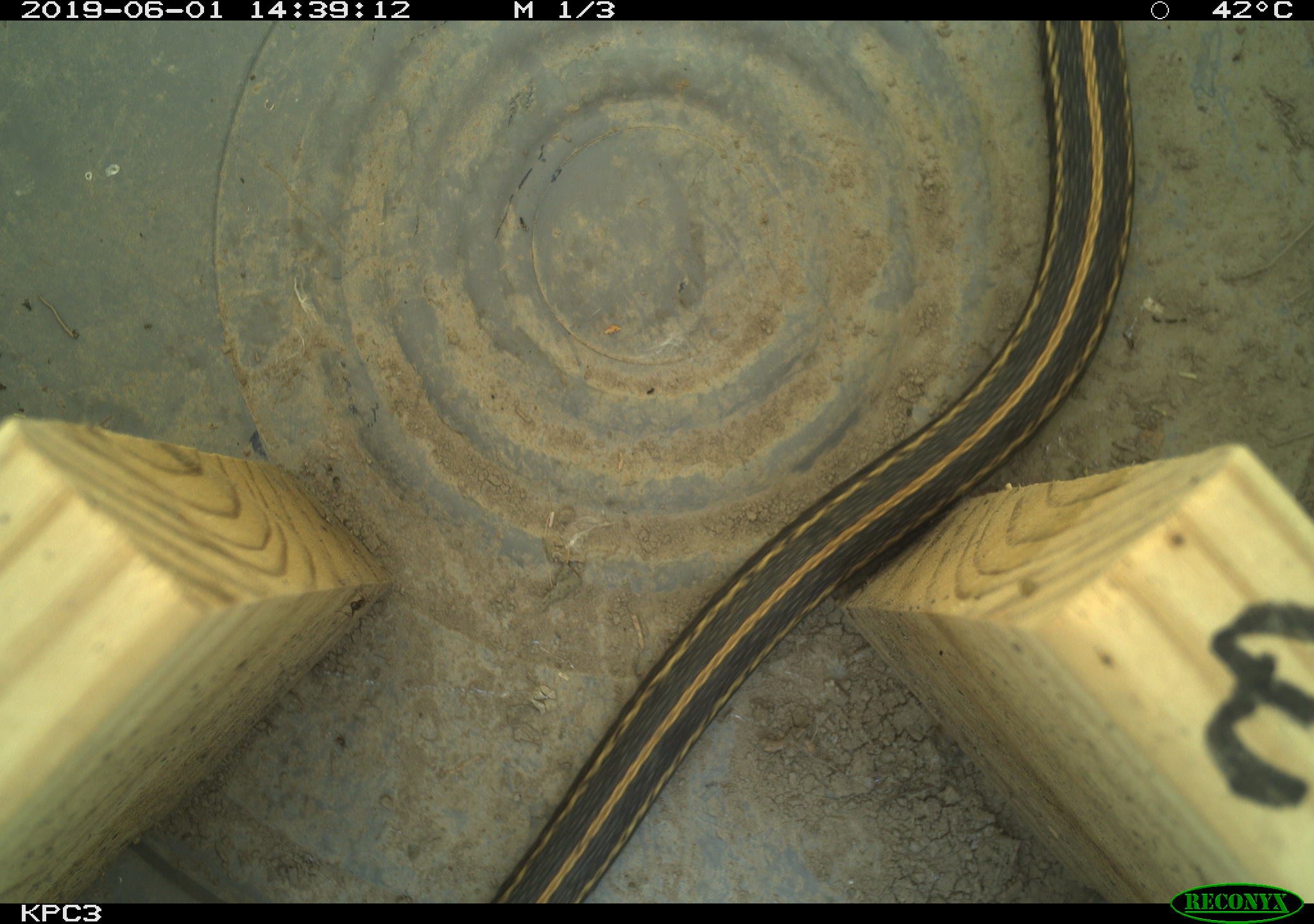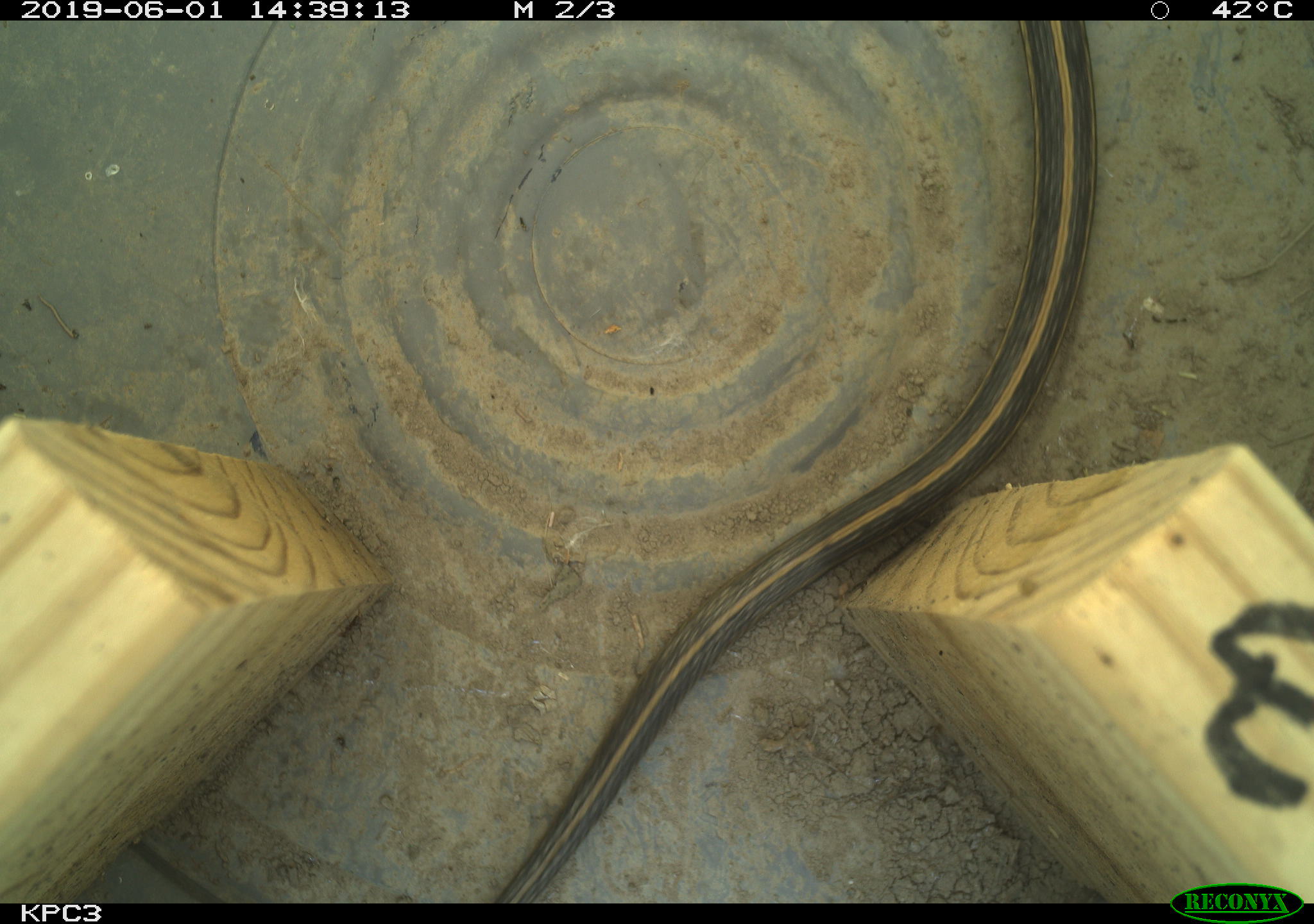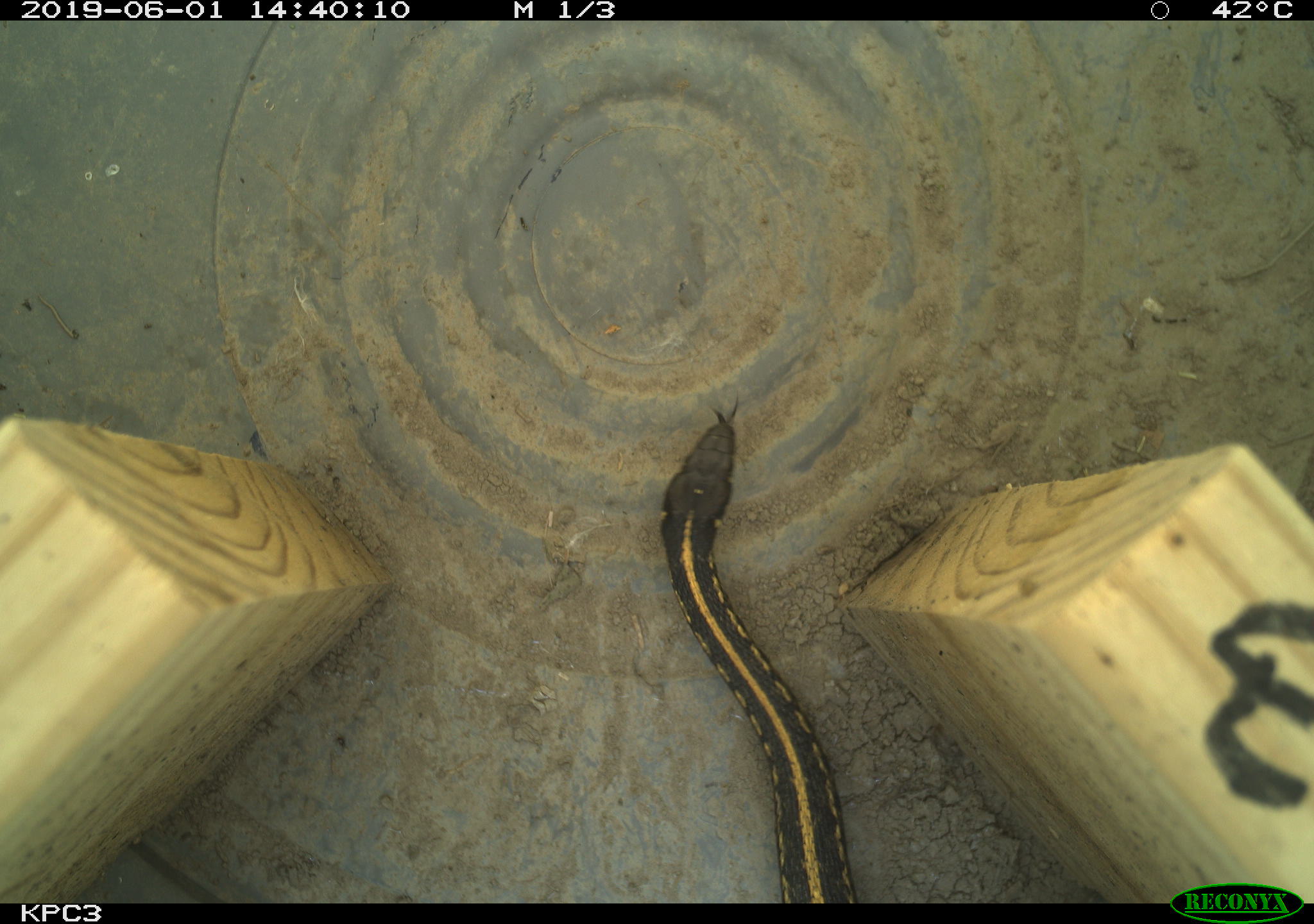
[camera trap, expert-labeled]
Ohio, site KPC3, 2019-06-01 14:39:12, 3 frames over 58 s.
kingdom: Animalia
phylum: Chordata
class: Reptilia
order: Squamata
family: Colubridae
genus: Thamnophis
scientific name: Thamnophis radix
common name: plains gartersnake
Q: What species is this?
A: Plains gartersnake (Thamnophis radix).